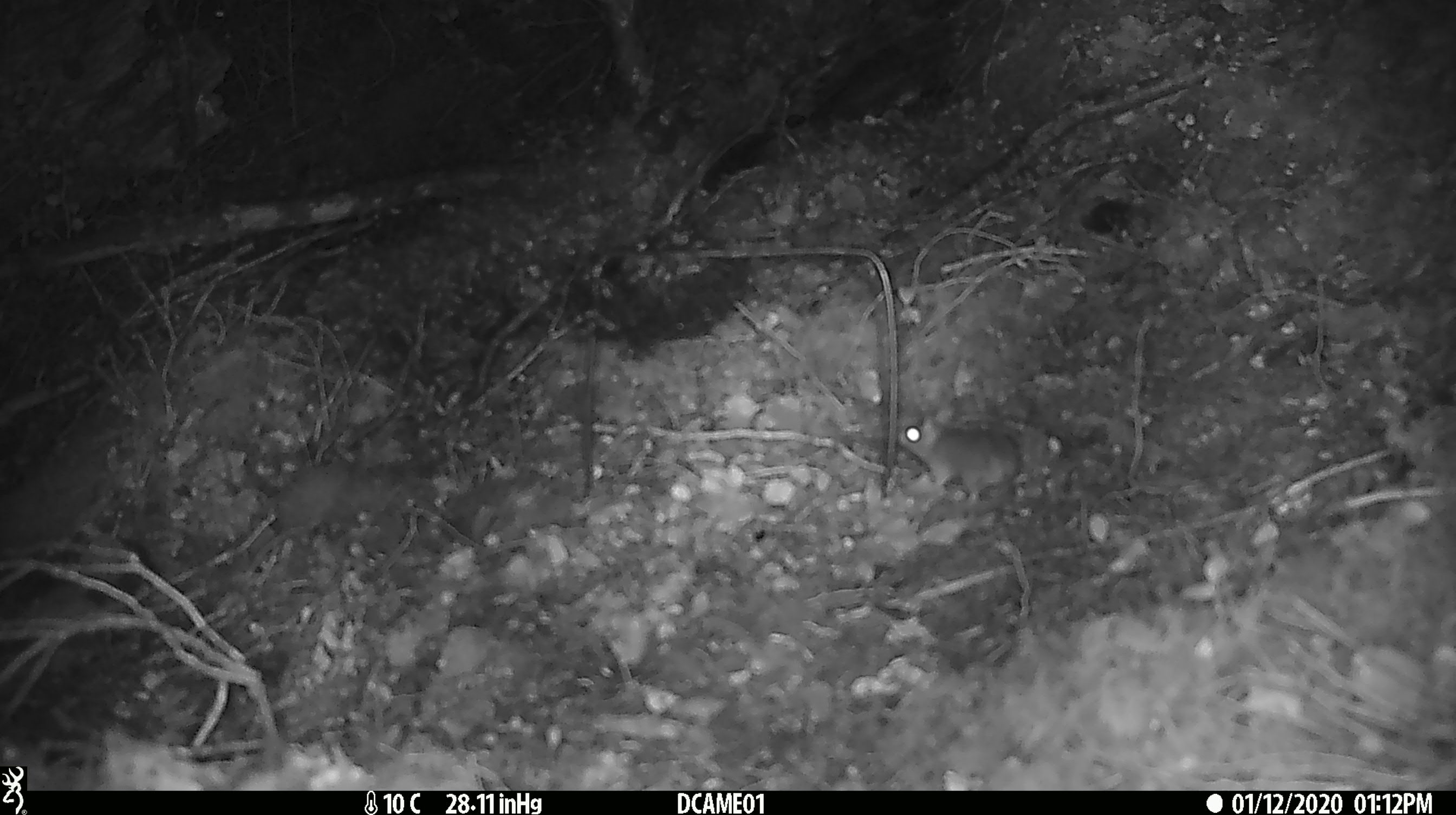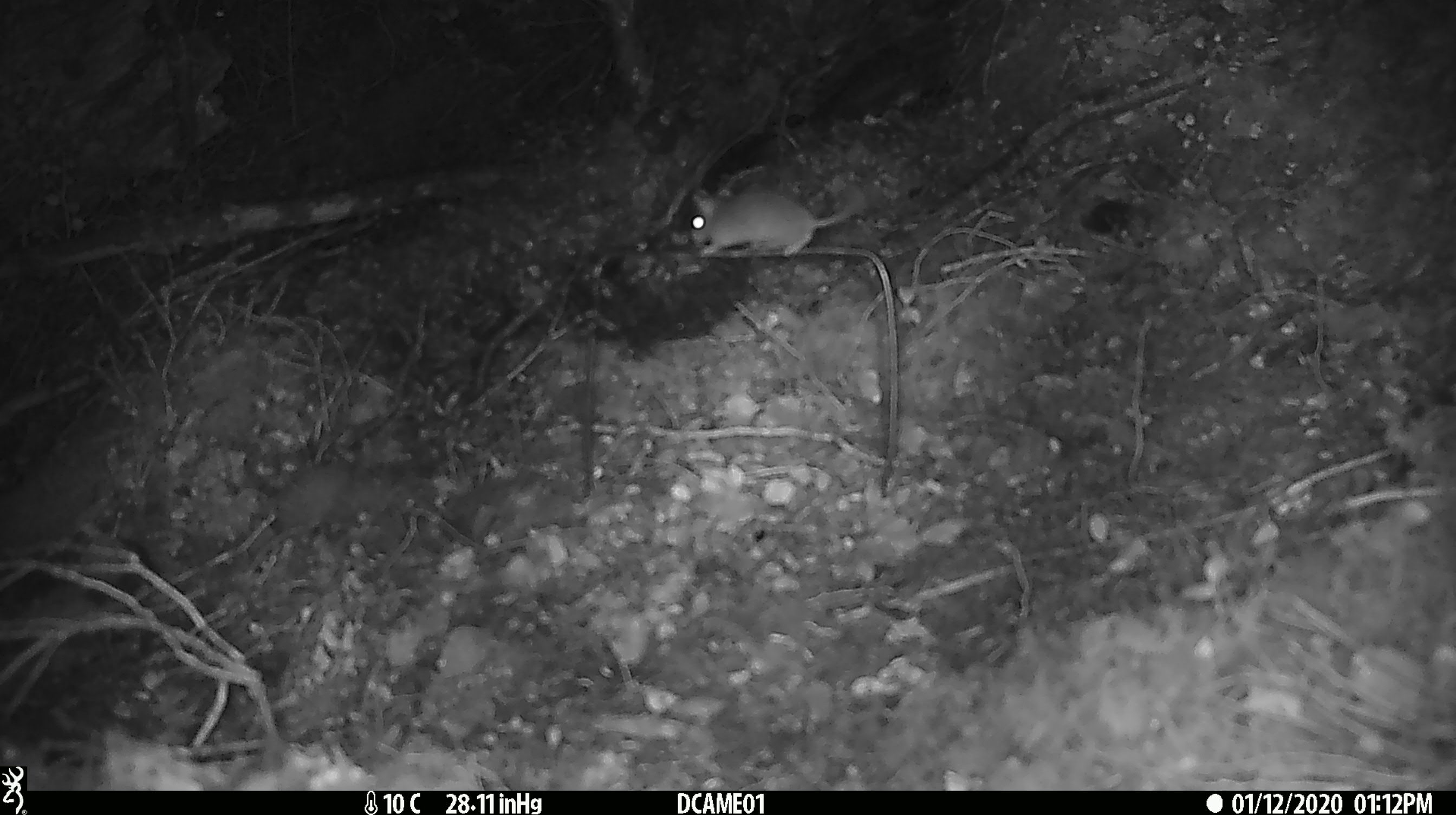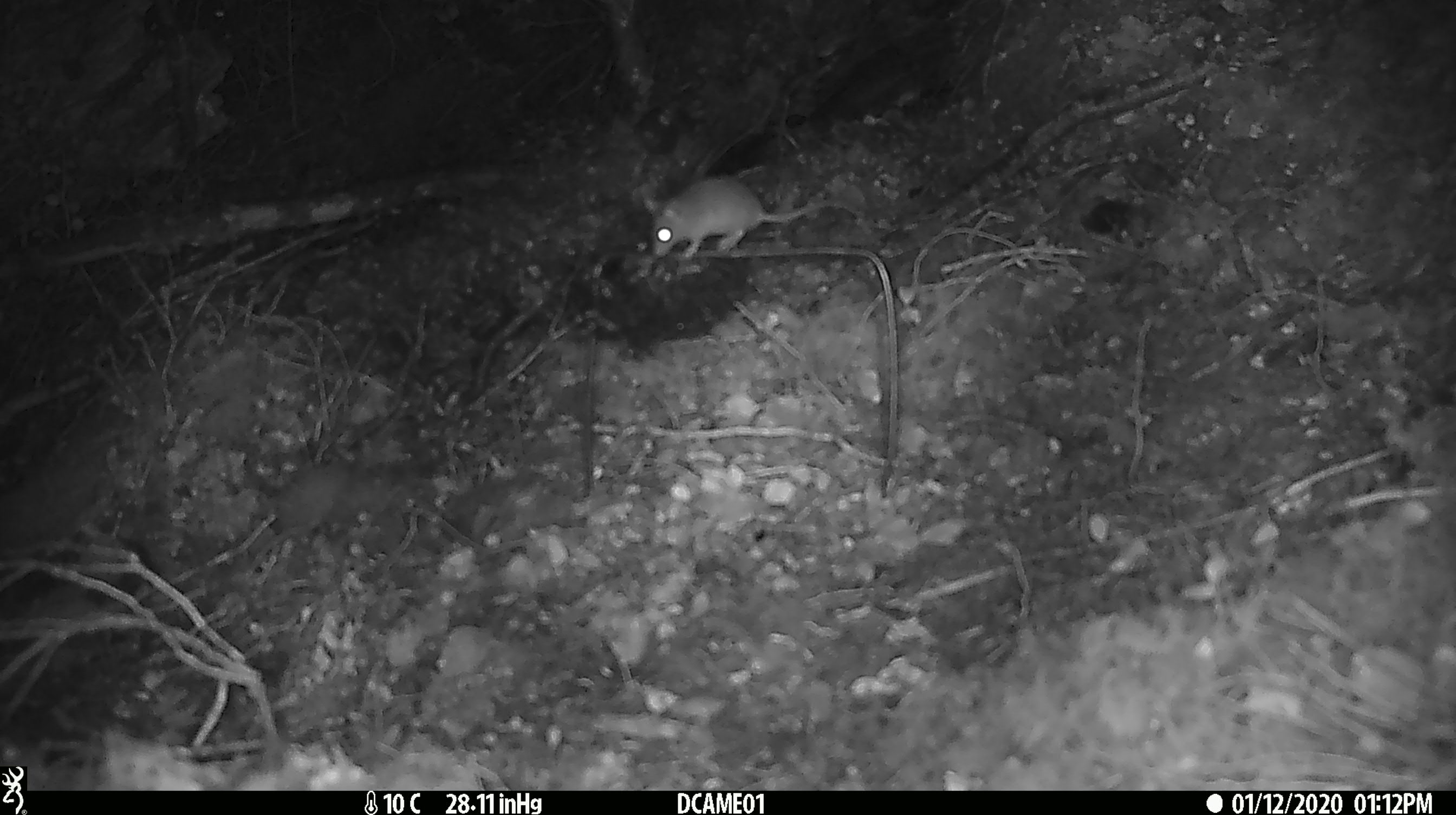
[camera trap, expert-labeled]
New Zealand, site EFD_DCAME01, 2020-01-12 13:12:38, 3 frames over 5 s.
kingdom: Animalia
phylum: Chordata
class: Mammalia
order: Rodentia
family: Muridae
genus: Mus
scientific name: Mus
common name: mouse